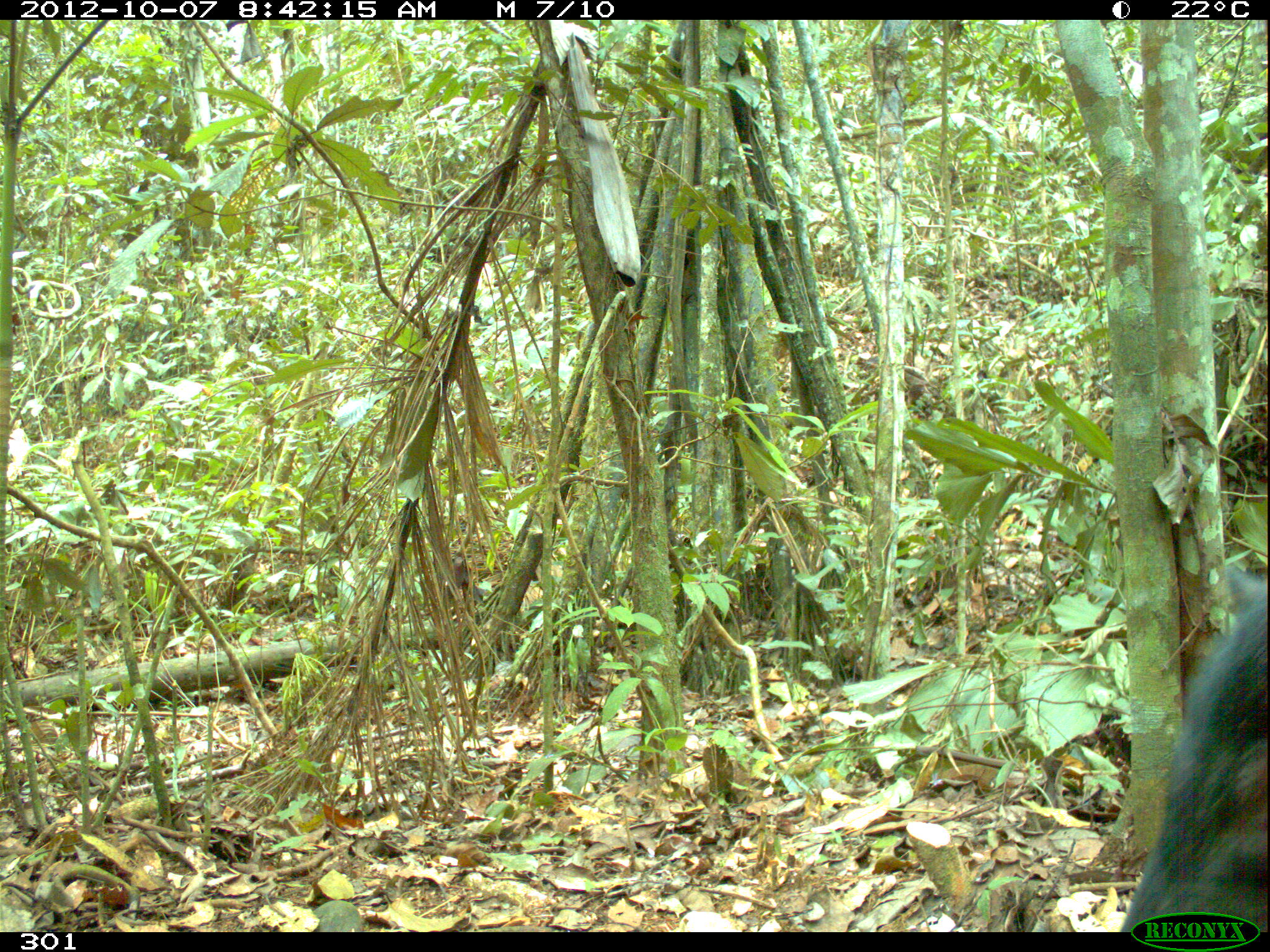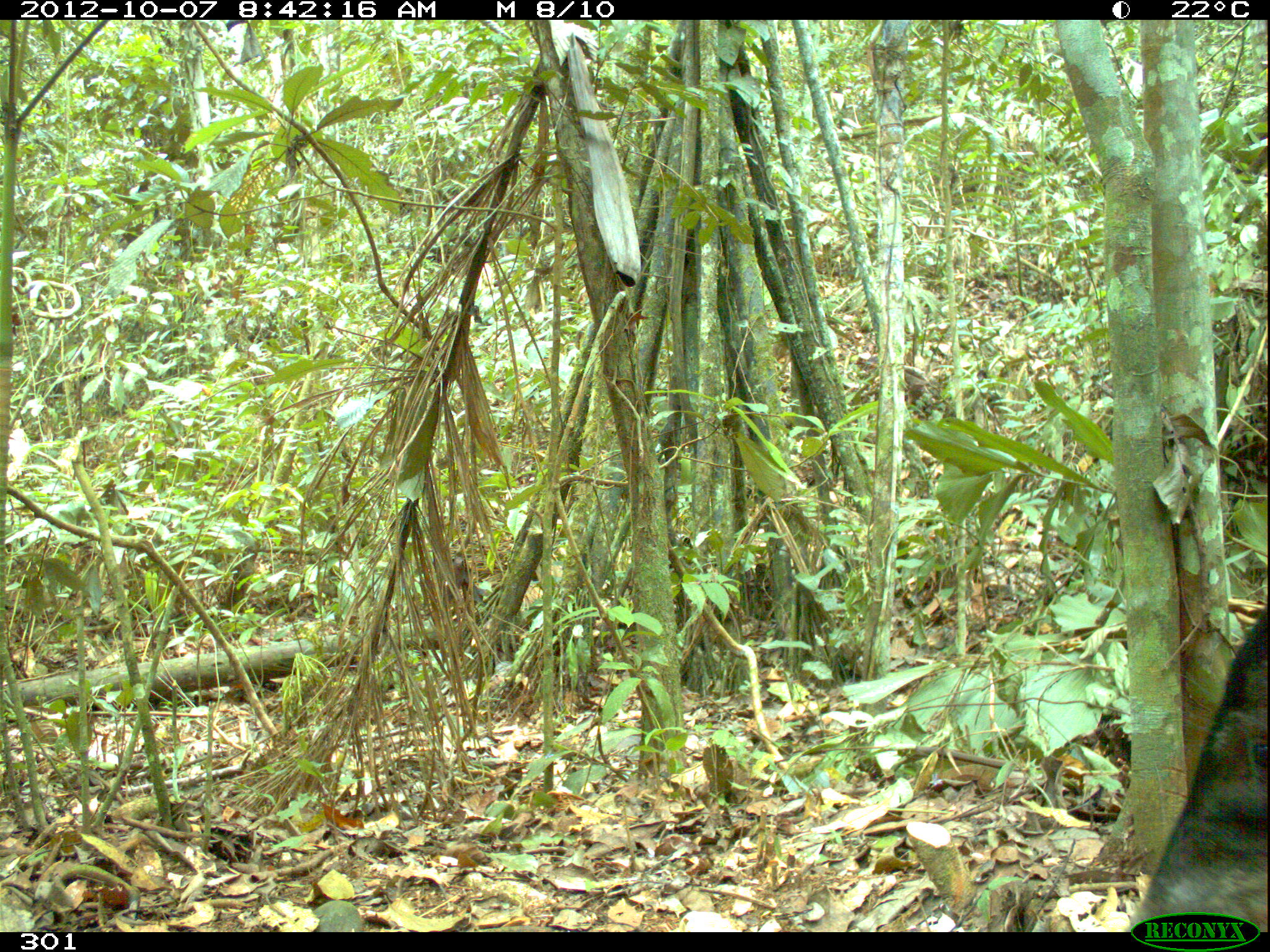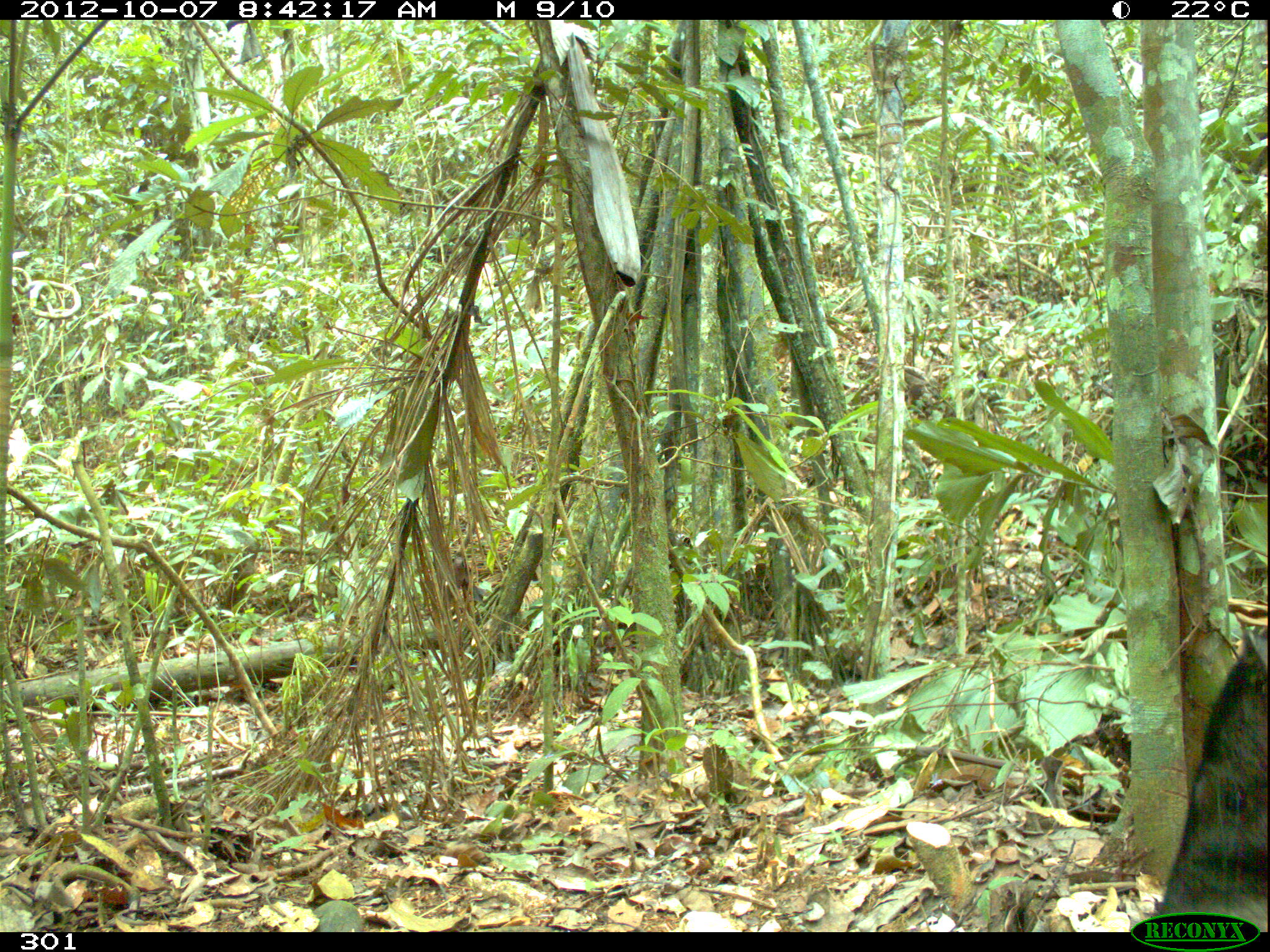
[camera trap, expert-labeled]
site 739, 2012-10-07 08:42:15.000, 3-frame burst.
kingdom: Animalia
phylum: Chordata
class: Mammalia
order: Artiodactyla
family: Tayassuidae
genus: Tayassu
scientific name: Tayassu pecari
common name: white-lipped peccary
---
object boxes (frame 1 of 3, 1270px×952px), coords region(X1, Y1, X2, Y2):
tayassu pecari: region(1117, 560, 1265, 930)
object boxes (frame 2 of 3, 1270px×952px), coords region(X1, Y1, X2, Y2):
tayassu pecari: region(1117, 597, 1270, 932)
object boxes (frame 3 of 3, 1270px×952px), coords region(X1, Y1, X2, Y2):
tayassu pecari: region(1117, 620, 1265, 932)